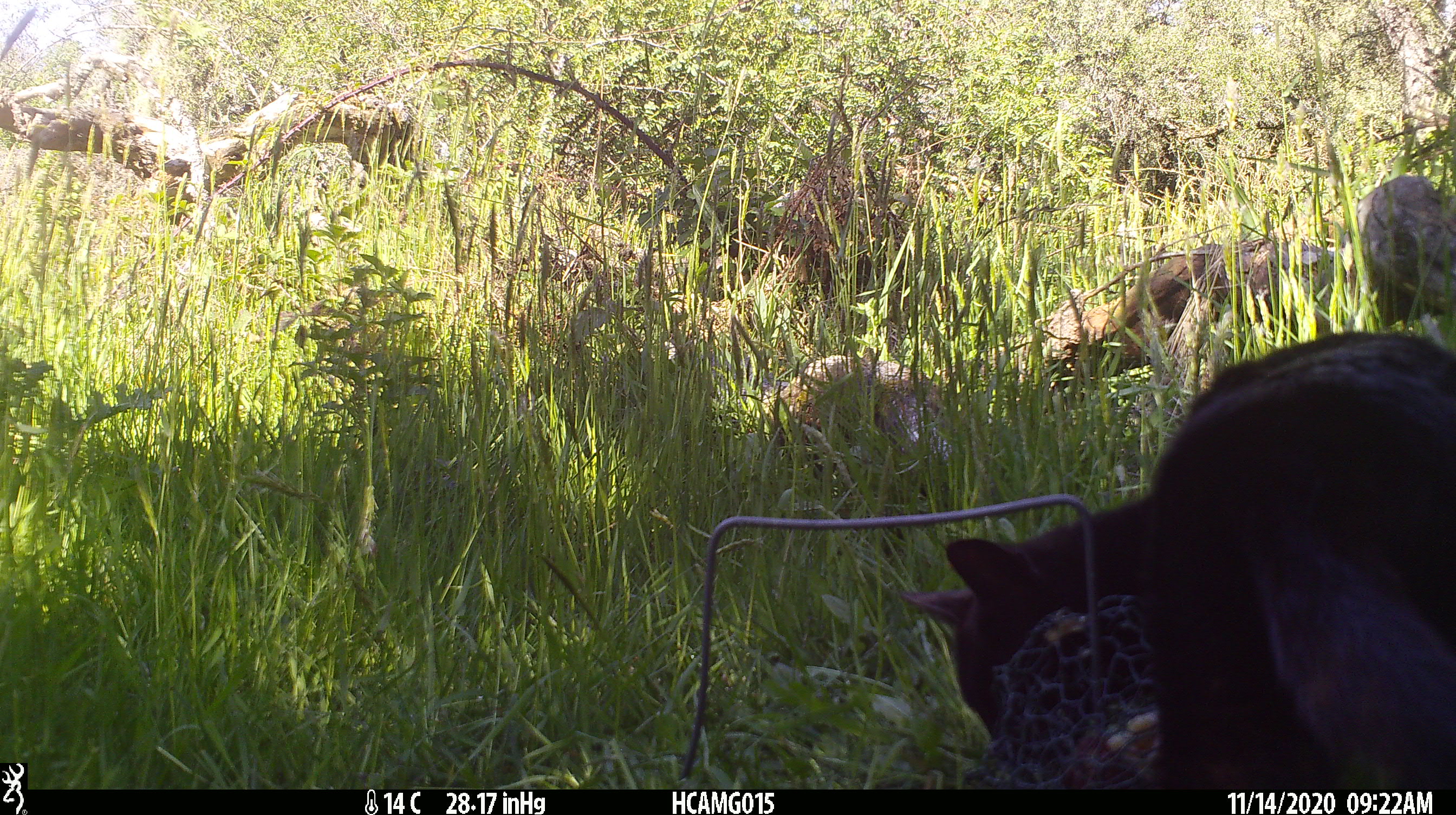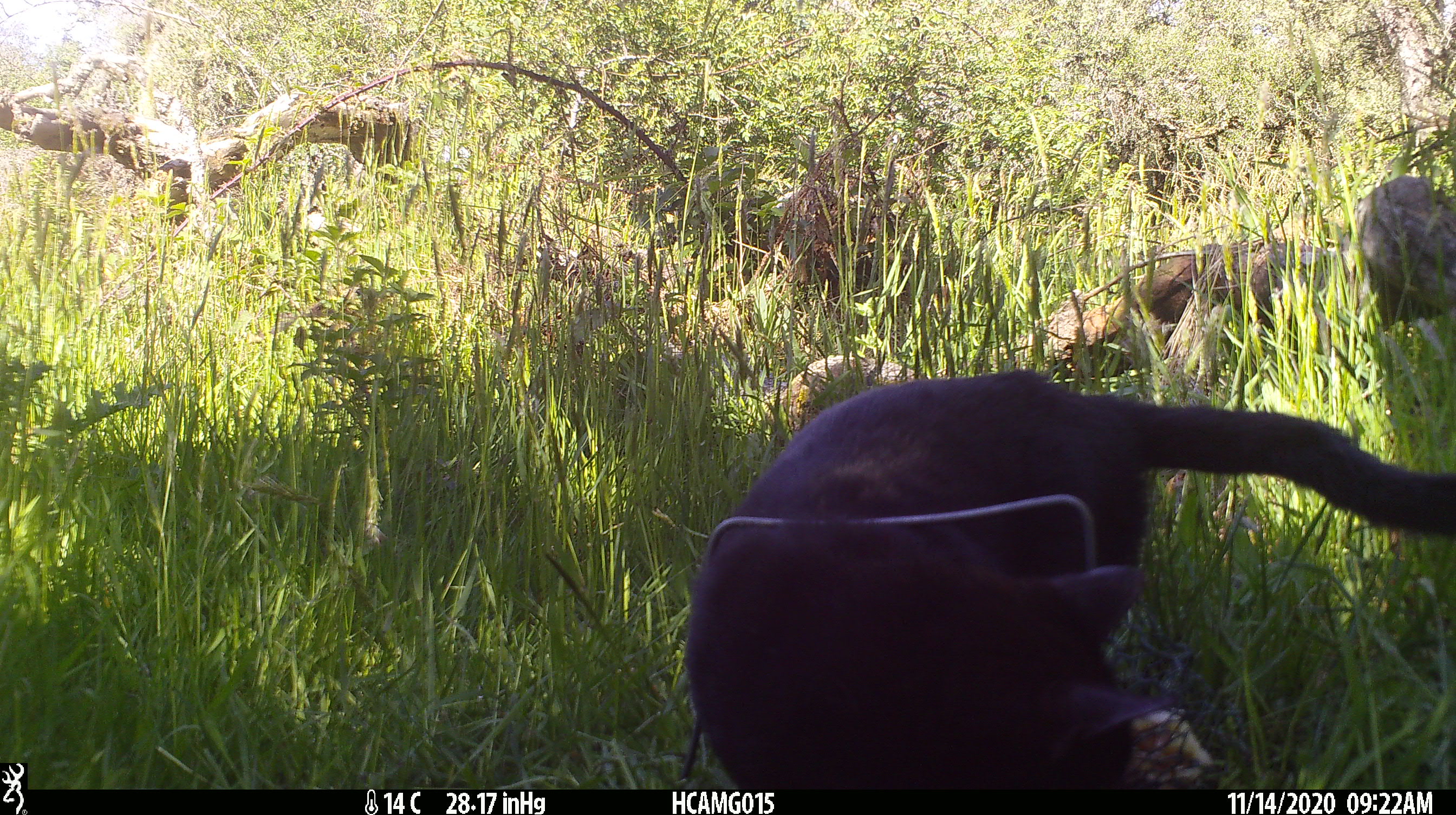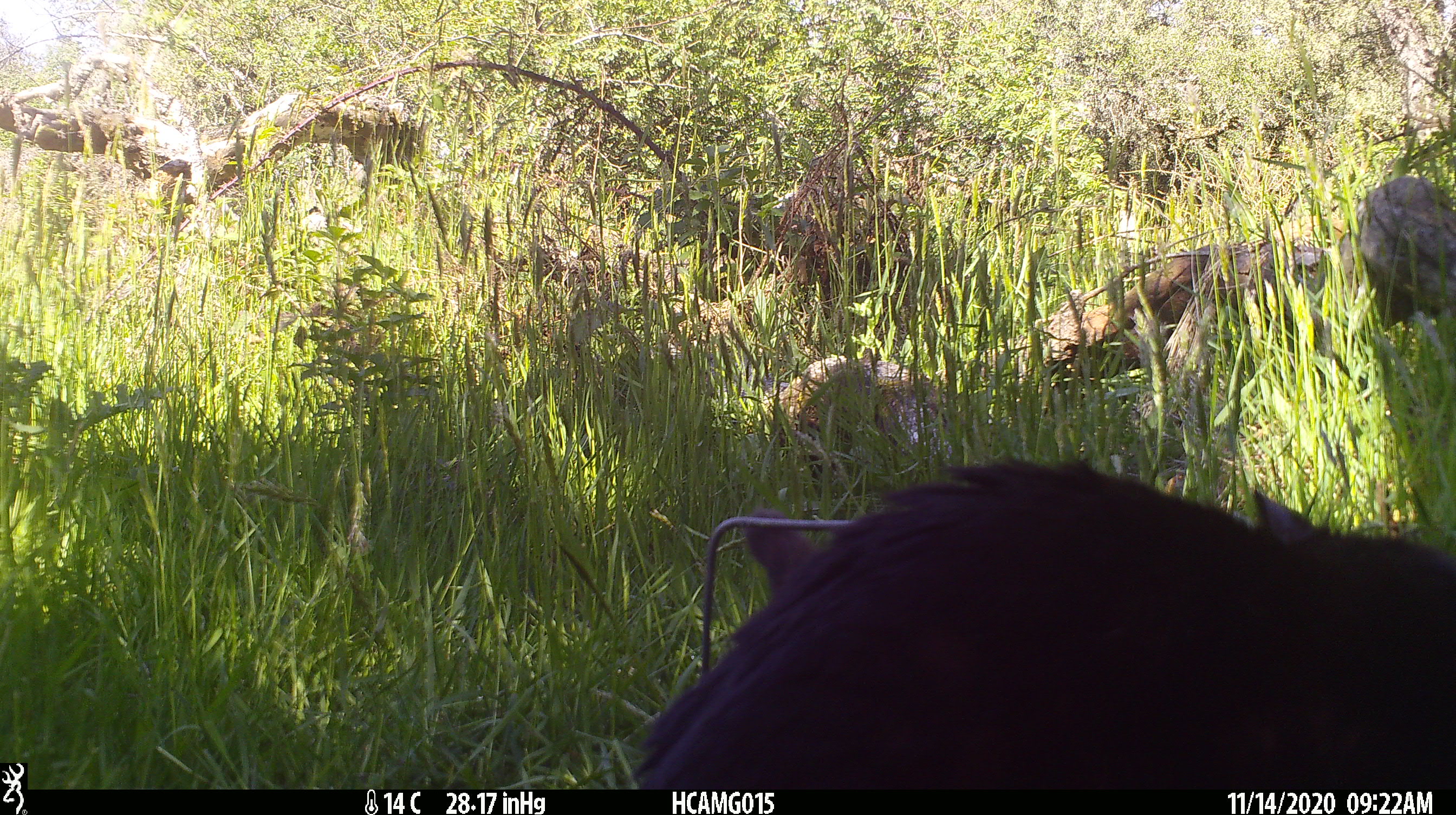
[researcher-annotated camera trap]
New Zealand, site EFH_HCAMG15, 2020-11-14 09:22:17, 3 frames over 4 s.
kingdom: Animalia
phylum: Chordata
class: Mammalia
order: Carnivora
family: Felidae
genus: Felis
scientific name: Felis catus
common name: domestic cat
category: cat